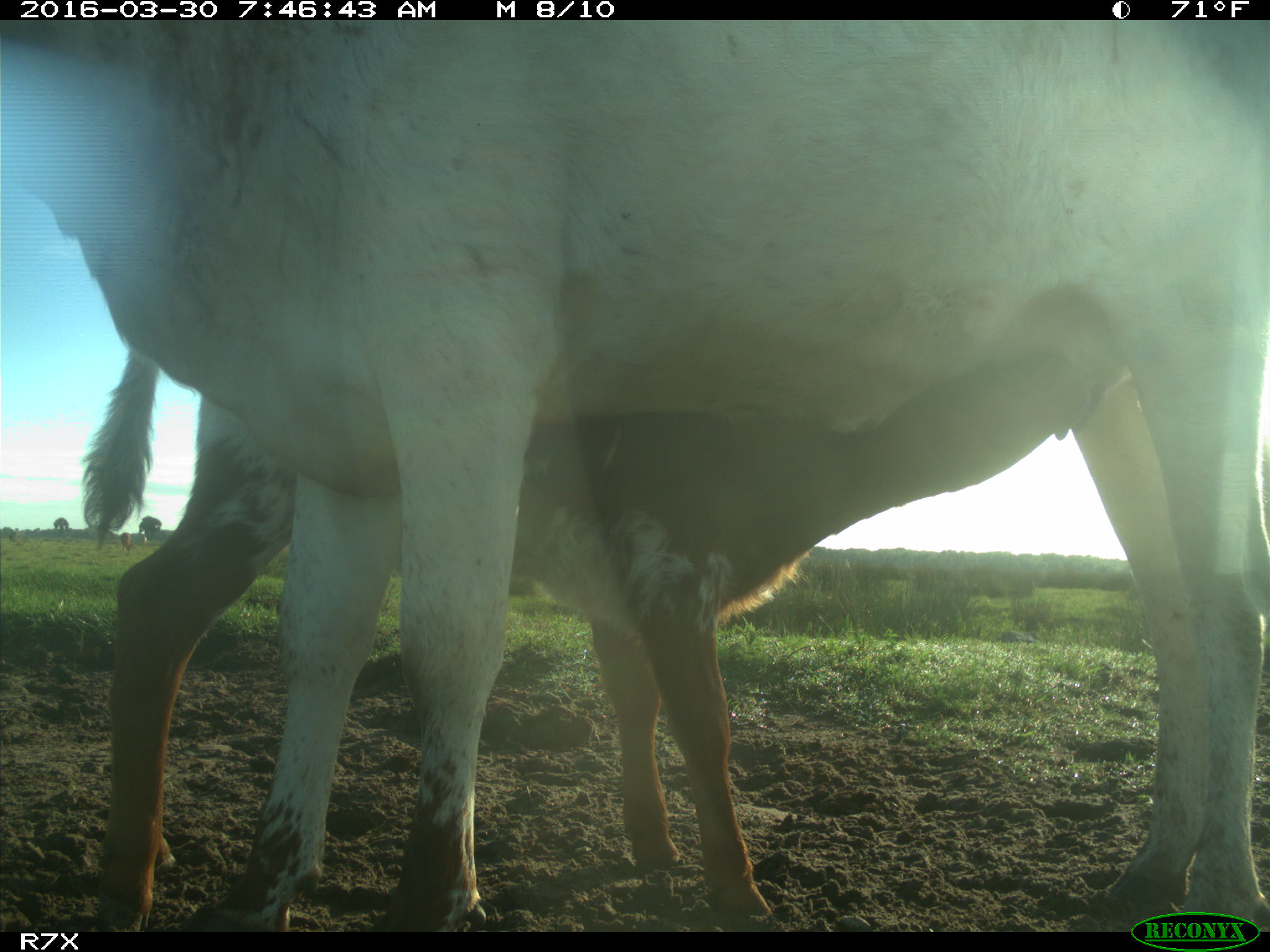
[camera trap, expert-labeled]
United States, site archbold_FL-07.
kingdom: Animalia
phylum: Chordata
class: Mammalia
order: Artiodactyla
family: Bovidae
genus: Bos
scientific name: Bos taurus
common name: domestic cow